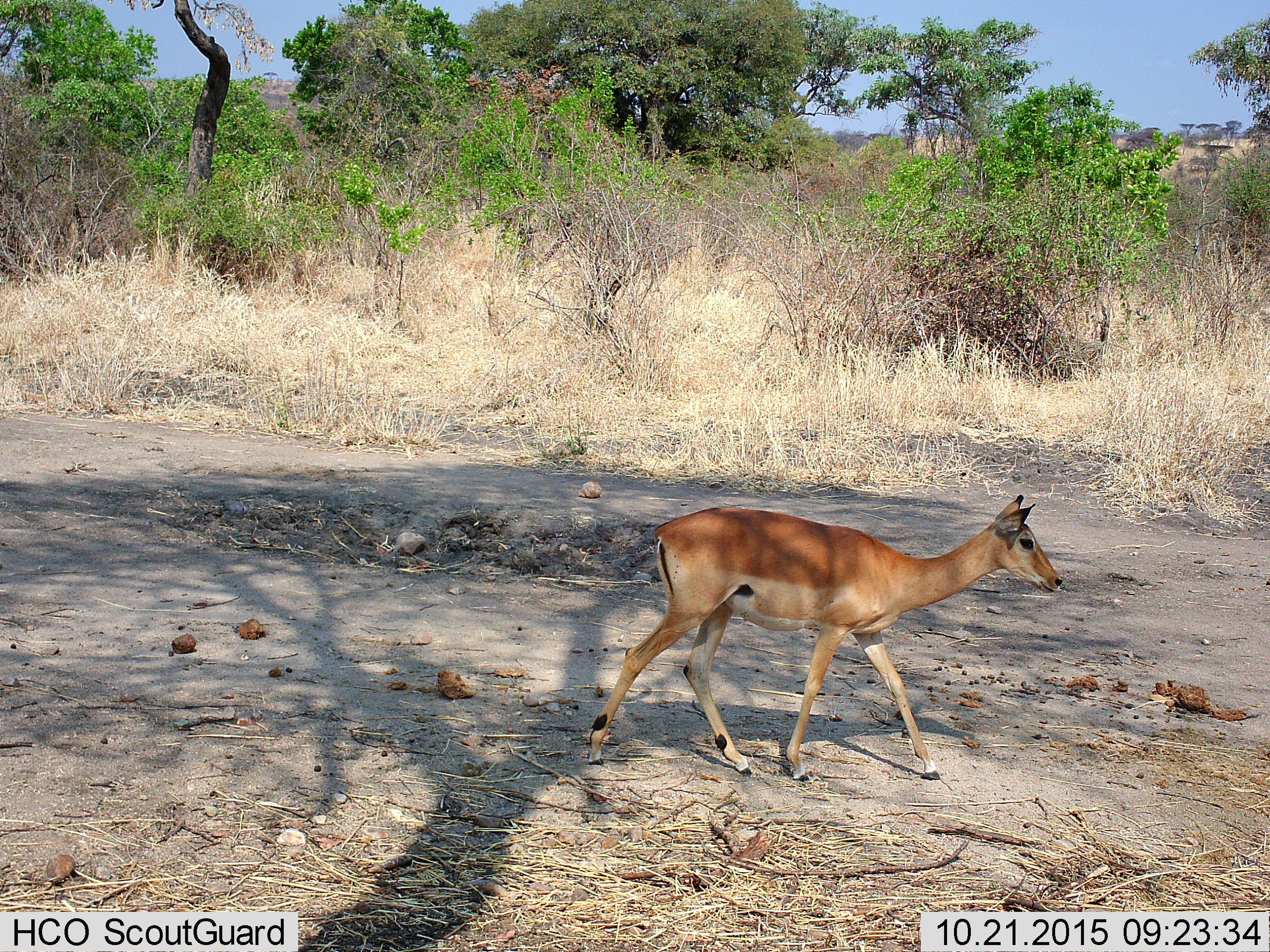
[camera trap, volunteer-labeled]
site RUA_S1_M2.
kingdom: Animalia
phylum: Chordata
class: Mammalia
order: Artiodactyla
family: Bovidae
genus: Aepyceros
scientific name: Aepyceros melampus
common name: impala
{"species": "impala (Aepyceros melampus)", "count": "1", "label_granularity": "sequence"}